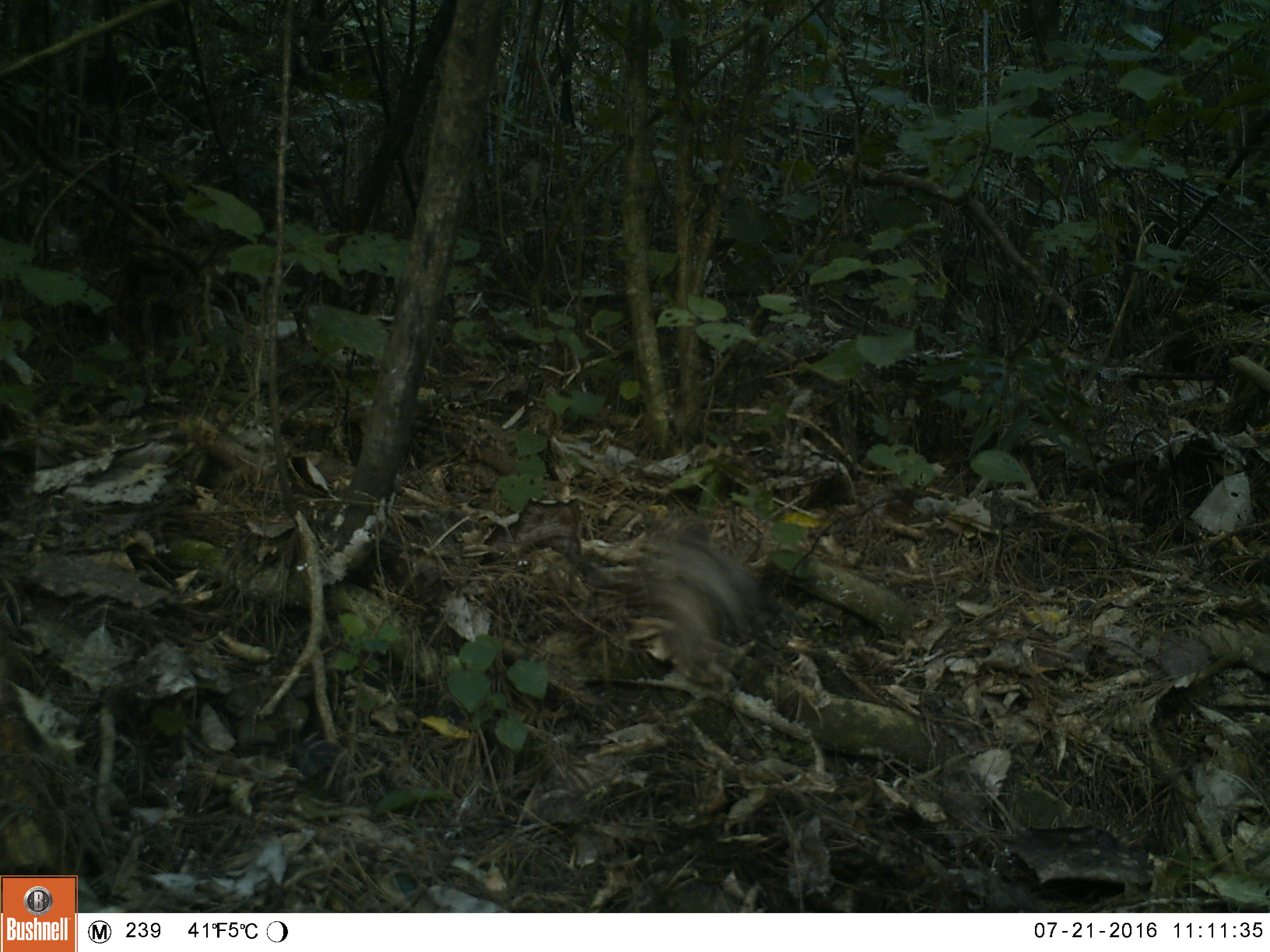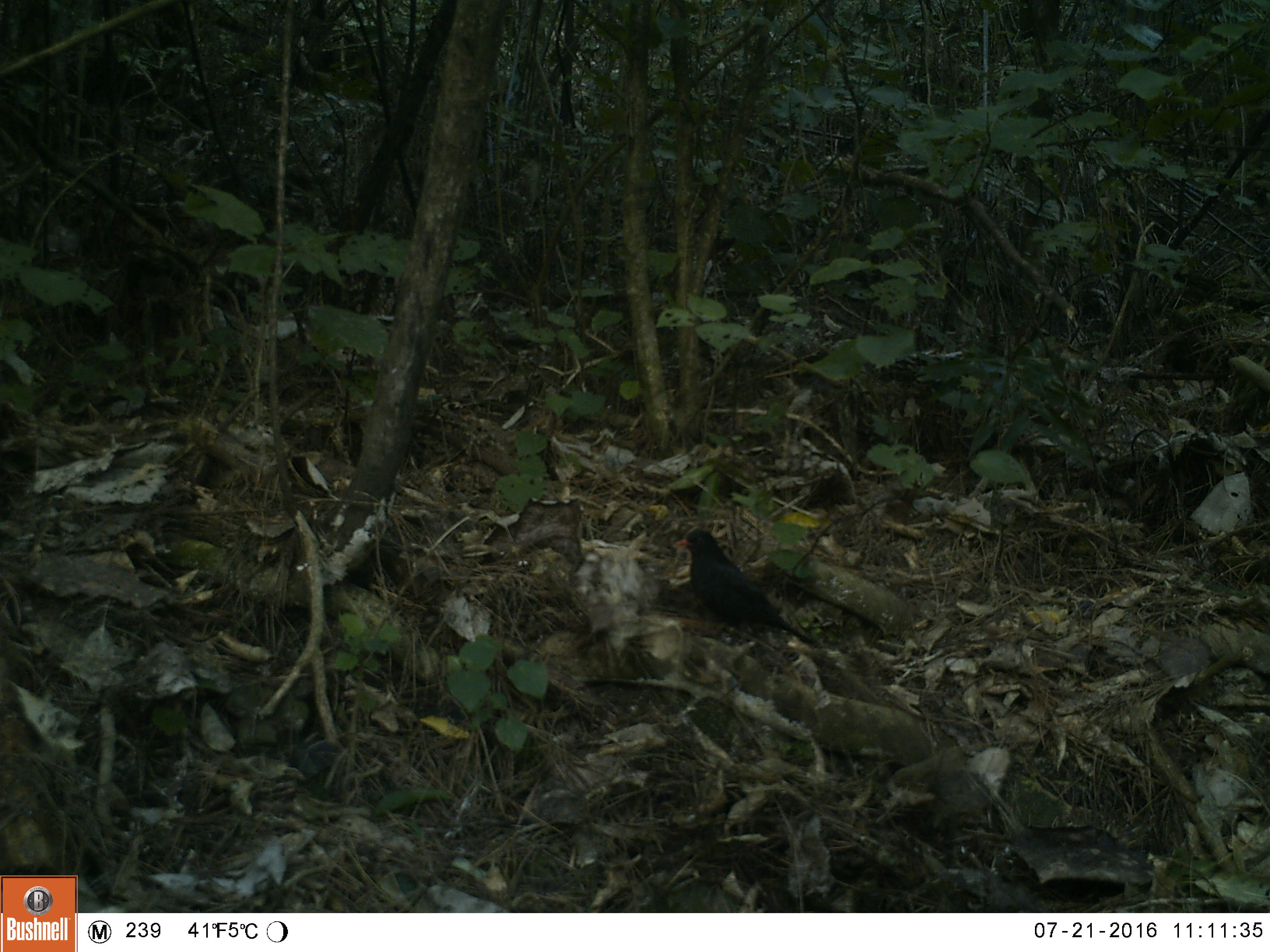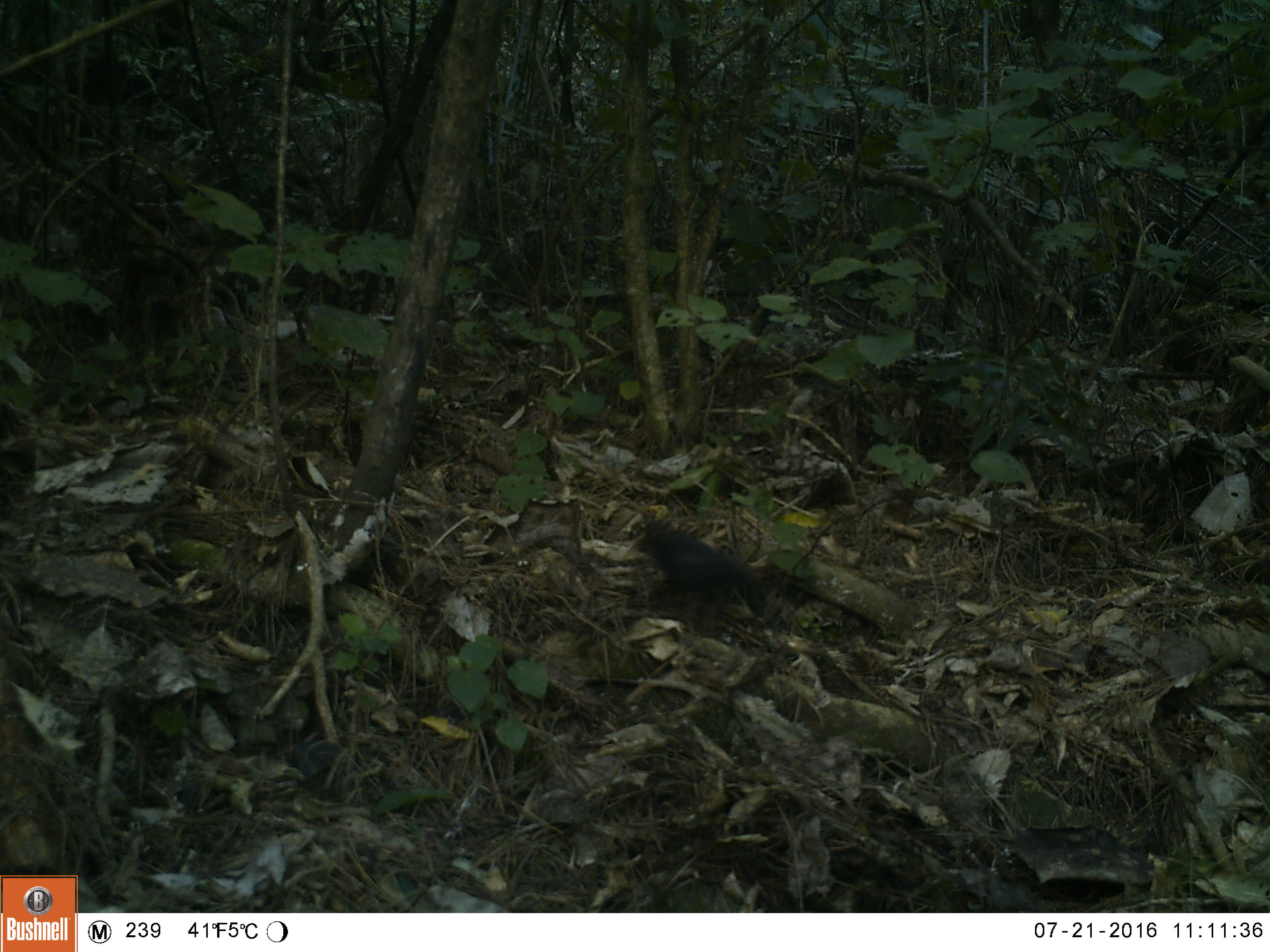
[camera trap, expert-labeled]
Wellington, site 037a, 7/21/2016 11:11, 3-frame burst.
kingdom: Animalia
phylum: Chordata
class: Aves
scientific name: Aves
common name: bird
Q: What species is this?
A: Bird (Aves).